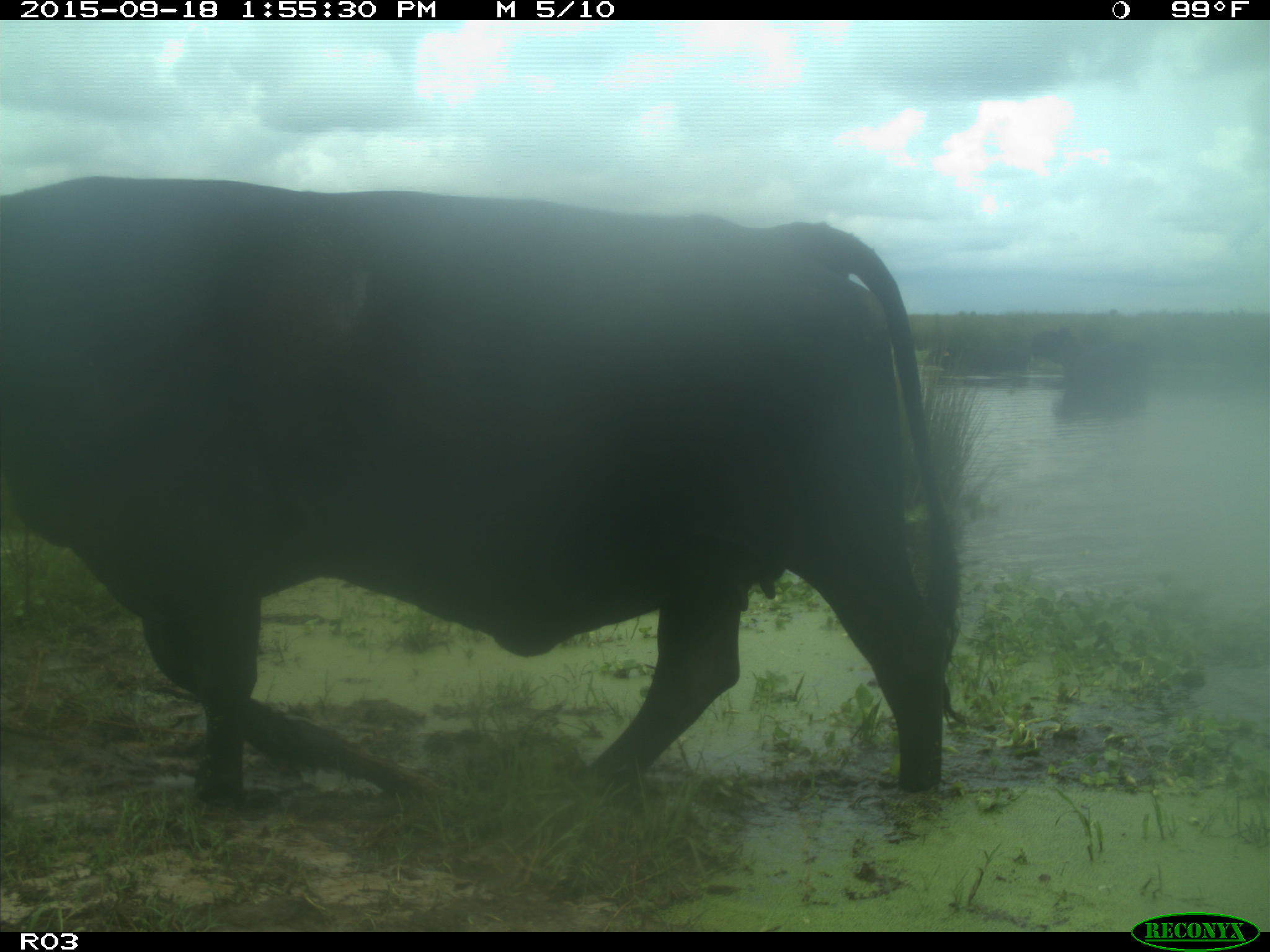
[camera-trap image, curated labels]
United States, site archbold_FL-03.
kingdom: Animalia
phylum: Chordata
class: Mammalia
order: Artiodactyla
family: Bovidae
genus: Bos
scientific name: Bos taurus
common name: domestic cow